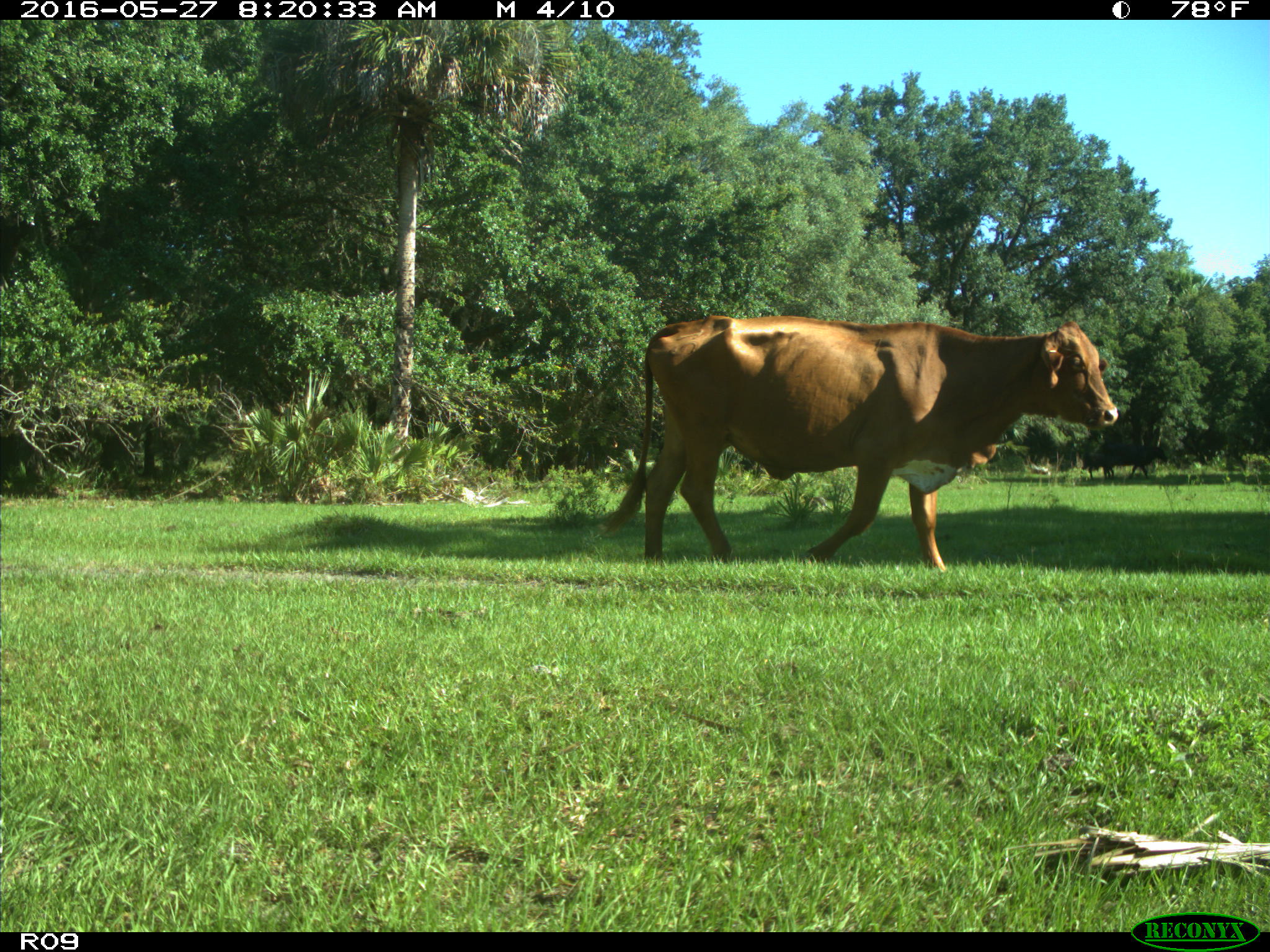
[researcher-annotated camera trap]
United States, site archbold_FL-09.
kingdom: Animalia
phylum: Chordata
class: Mammalia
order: Artiodactyla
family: Bovidae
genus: Bos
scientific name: Bos taurus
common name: domestic cow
Bos taurus (domestic cow).